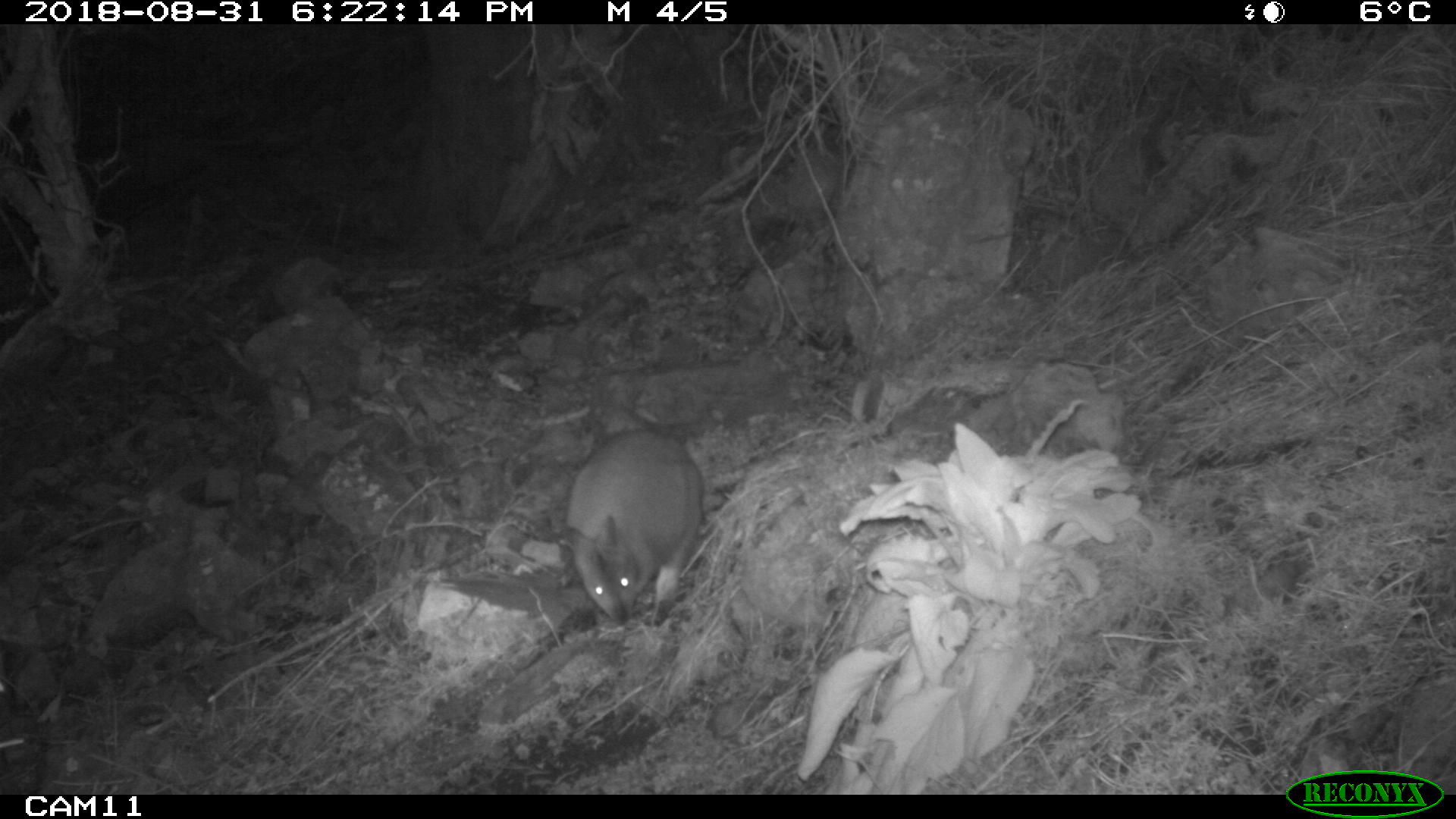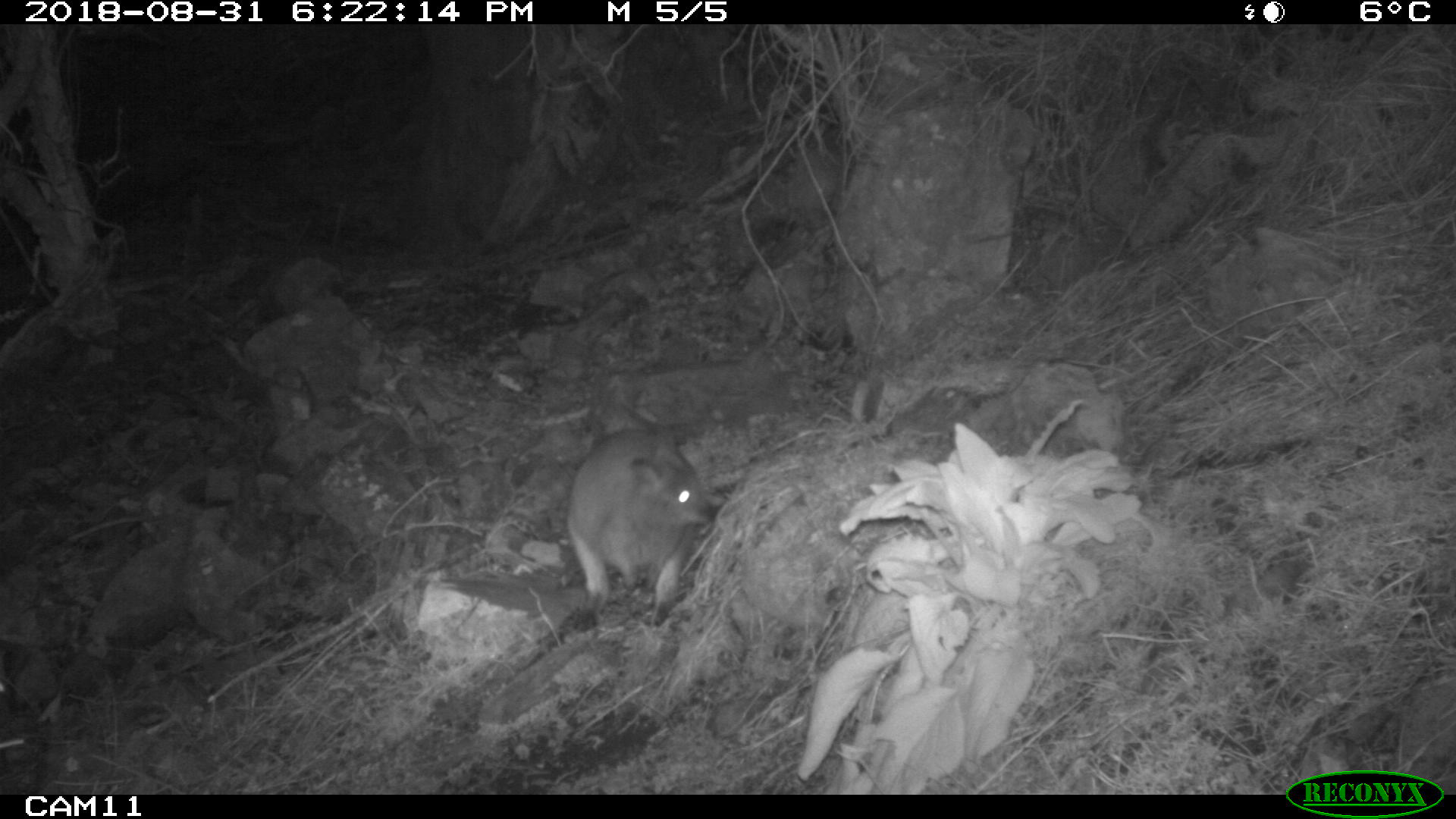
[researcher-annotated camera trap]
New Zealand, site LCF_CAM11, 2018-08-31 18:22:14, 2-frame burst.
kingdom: Animalia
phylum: Chordata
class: Mammalia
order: Diprotodontia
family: Macropodidae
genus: Notamacropus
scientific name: Notamacropus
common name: wallaby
Wallaby (Notamacropus).